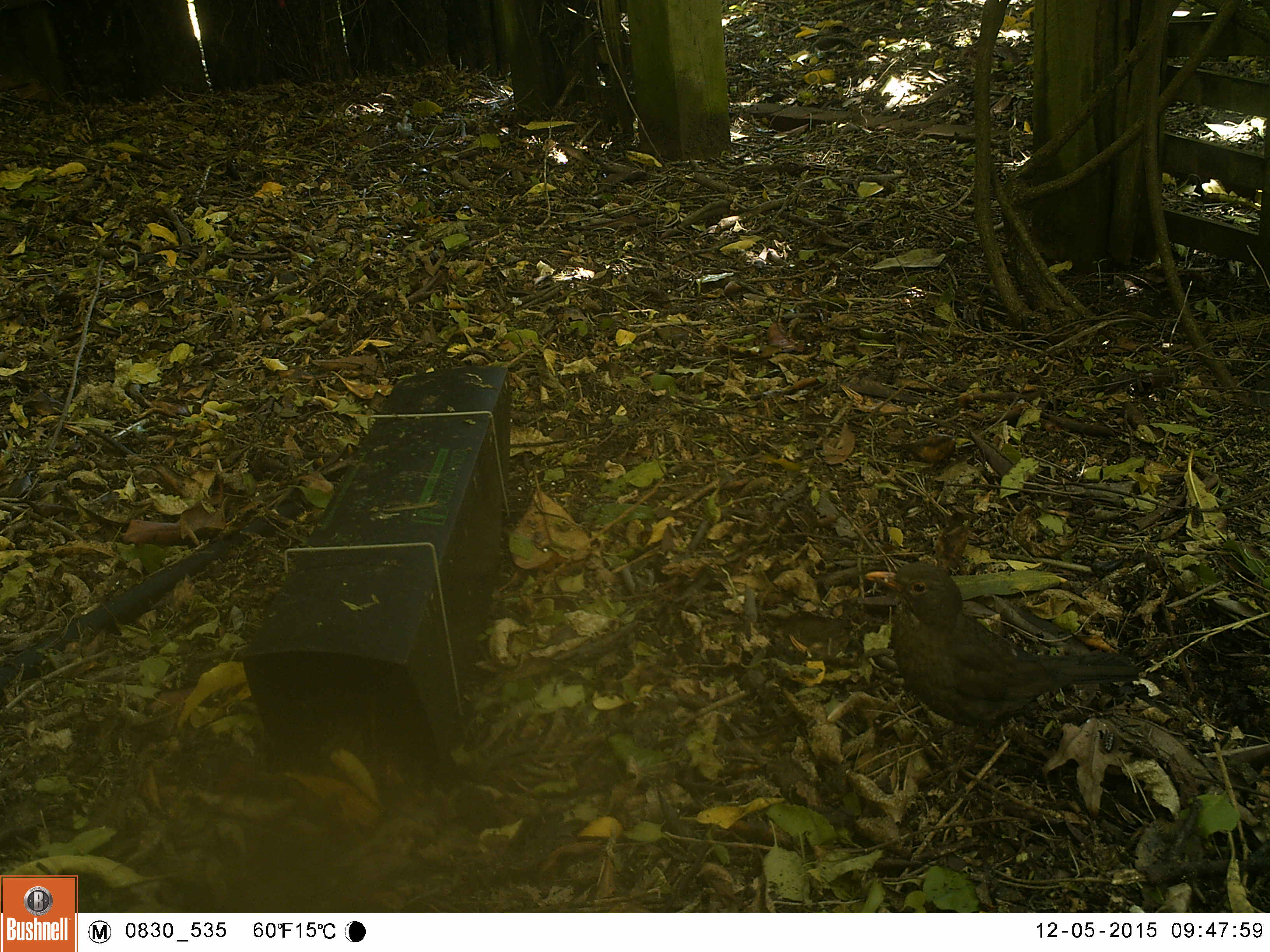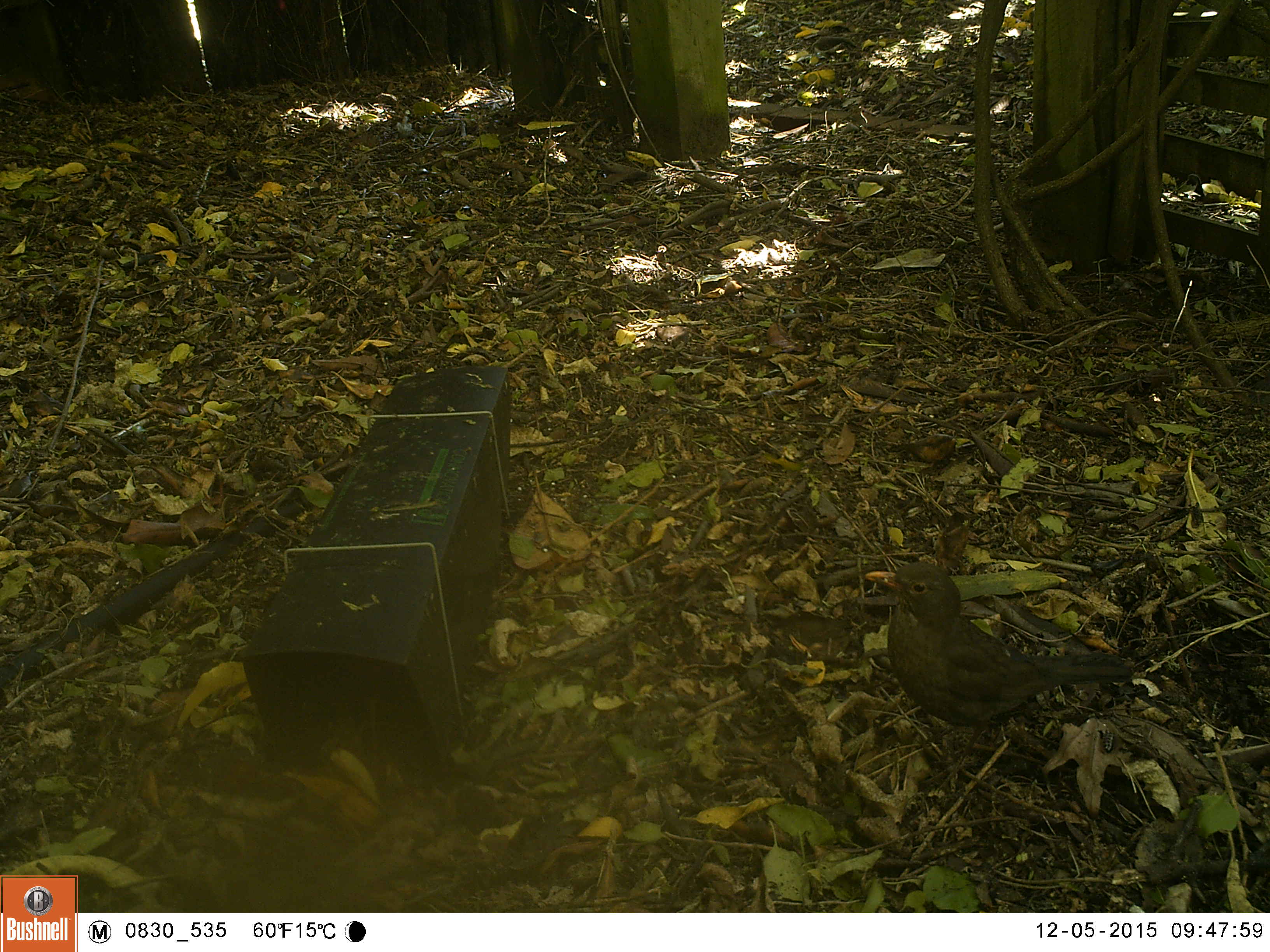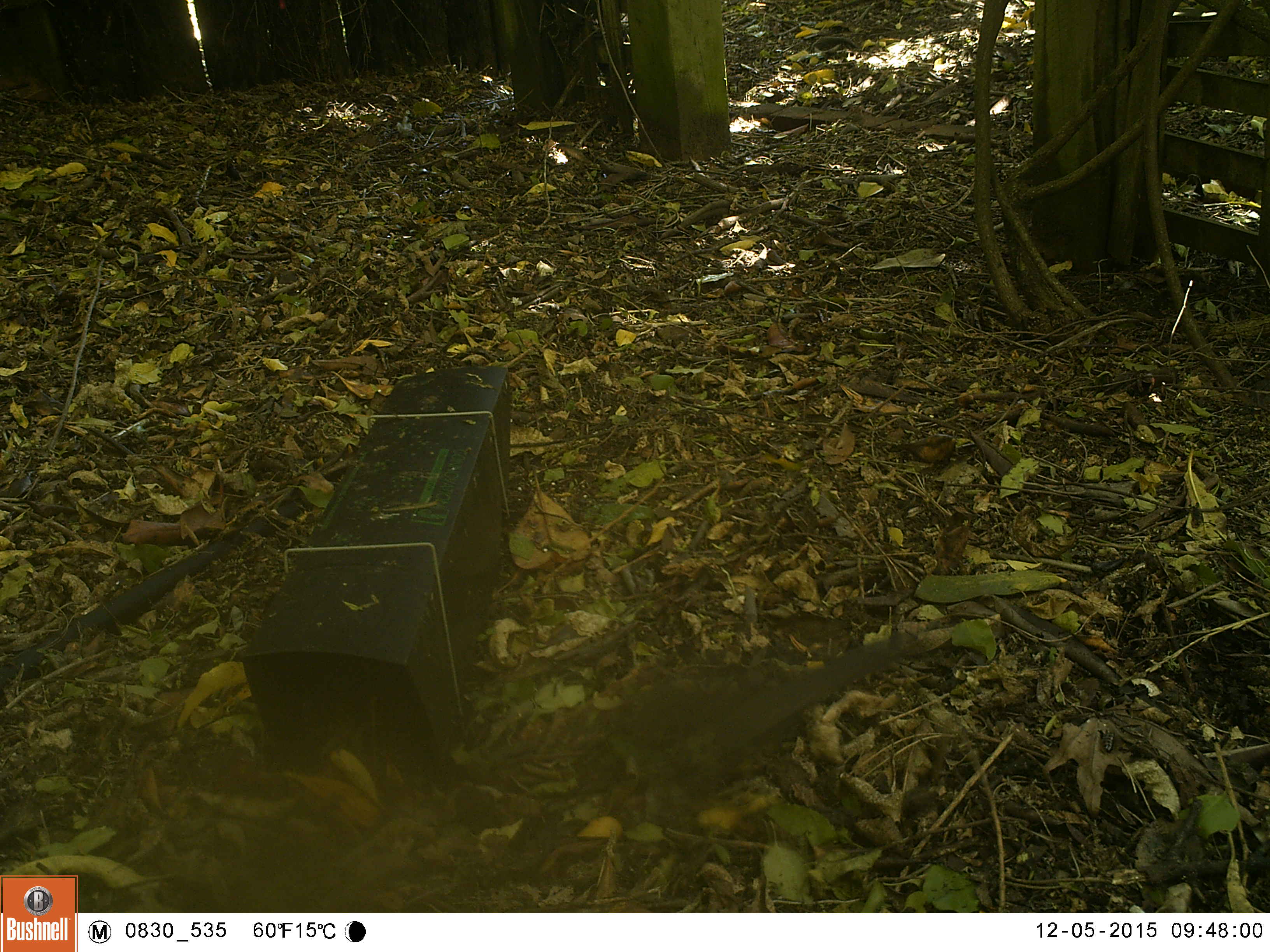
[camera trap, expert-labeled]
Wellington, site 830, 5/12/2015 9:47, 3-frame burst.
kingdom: Animalia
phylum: Chordata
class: Aves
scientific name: Aves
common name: bird